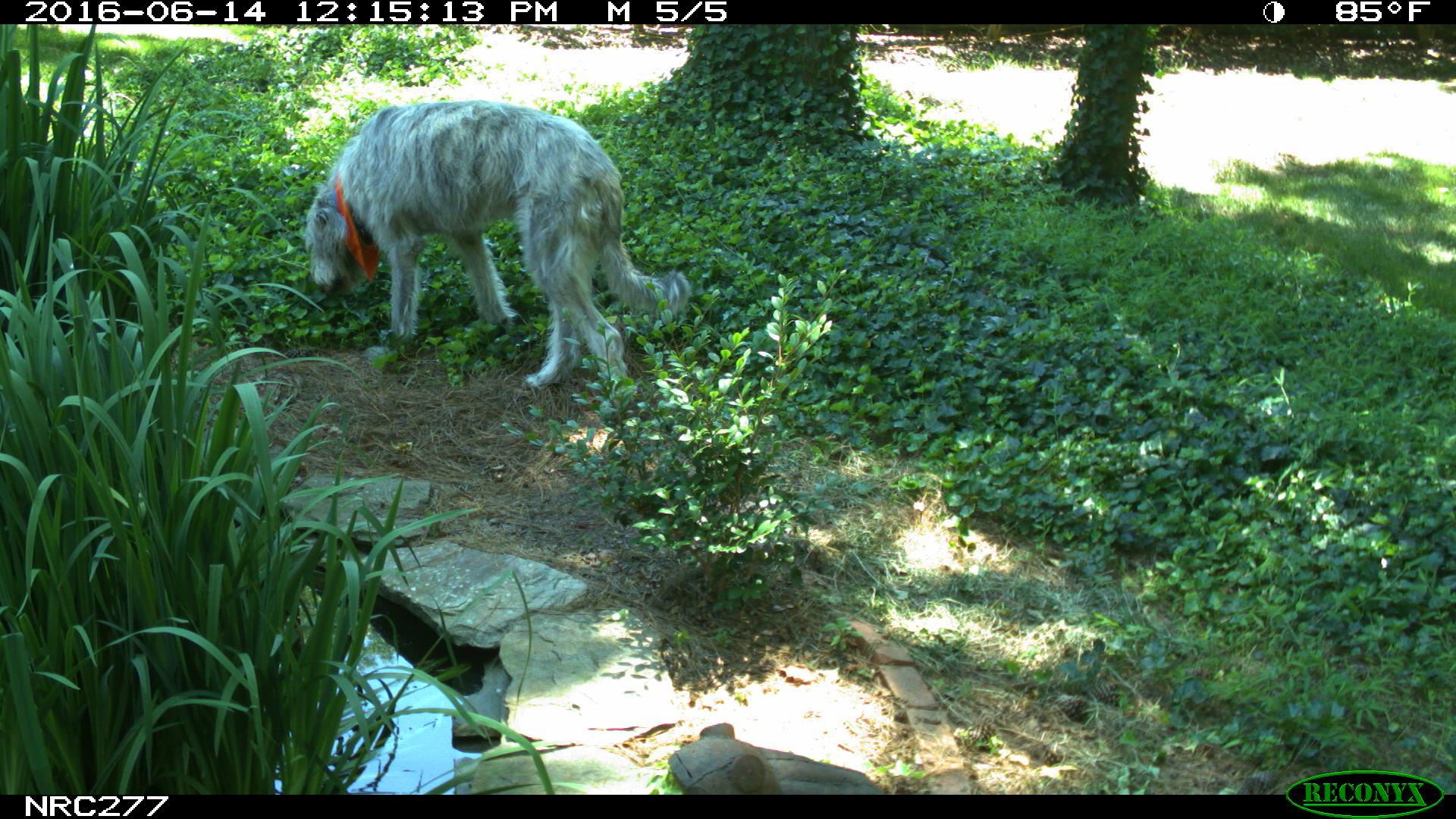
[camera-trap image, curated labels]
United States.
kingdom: Animalia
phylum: Chordata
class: Mammalia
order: Carnivora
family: Canidae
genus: Canis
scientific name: Canis familiaris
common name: domestic dog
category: Dog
Dog (domestic dog) (Canis familiaris).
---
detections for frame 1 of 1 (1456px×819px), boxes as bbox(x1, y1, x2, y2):
Dog: bbox(285, 94, 677, 396)